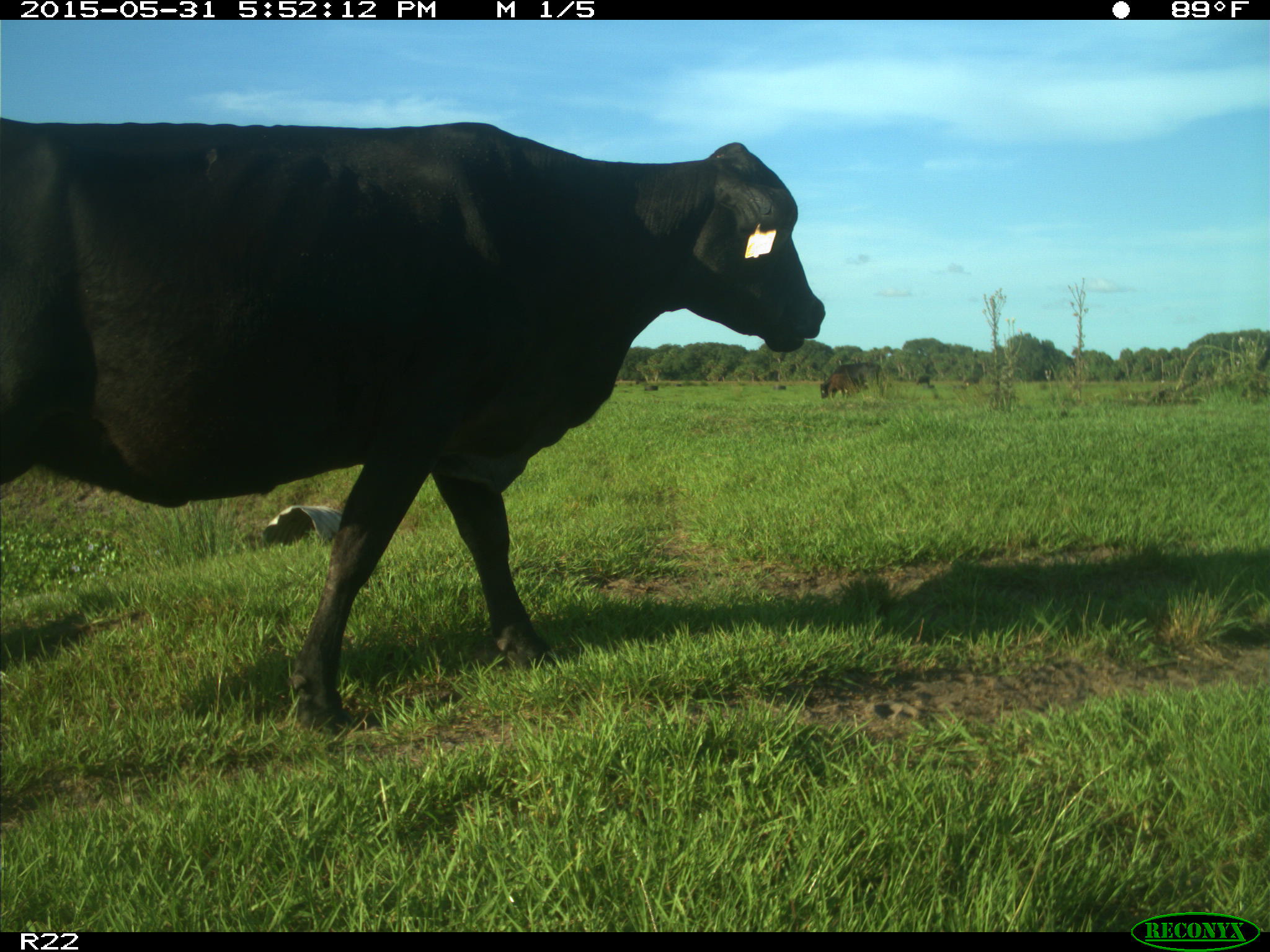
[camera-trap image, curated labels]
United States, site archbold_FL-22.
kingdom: Animalia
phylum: Chordata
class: Mammalia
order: Artiodactyla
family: Bovidae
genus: Bos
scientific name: Bos taurus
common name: domestic cow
Bos taurus (domestic cow).